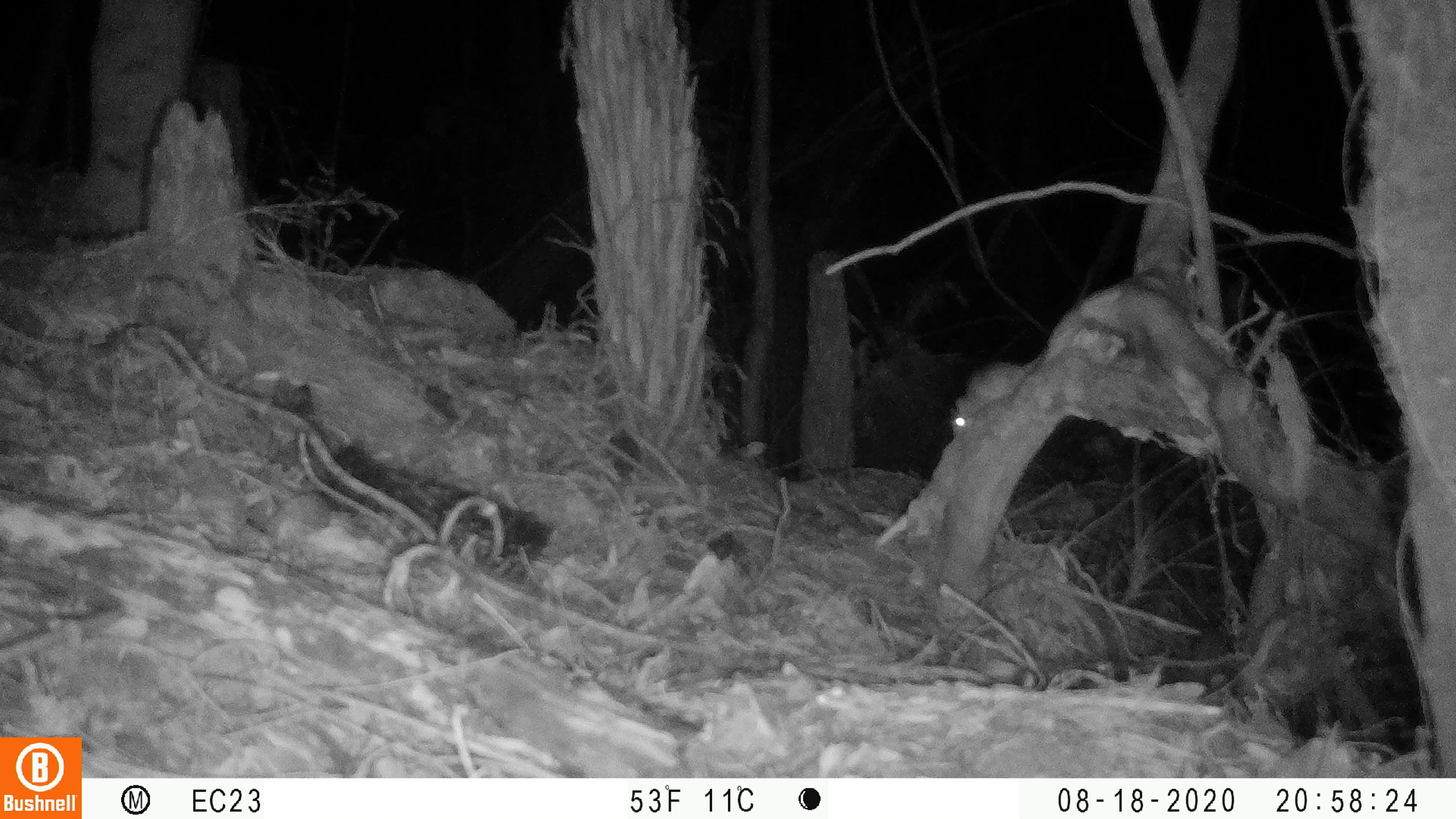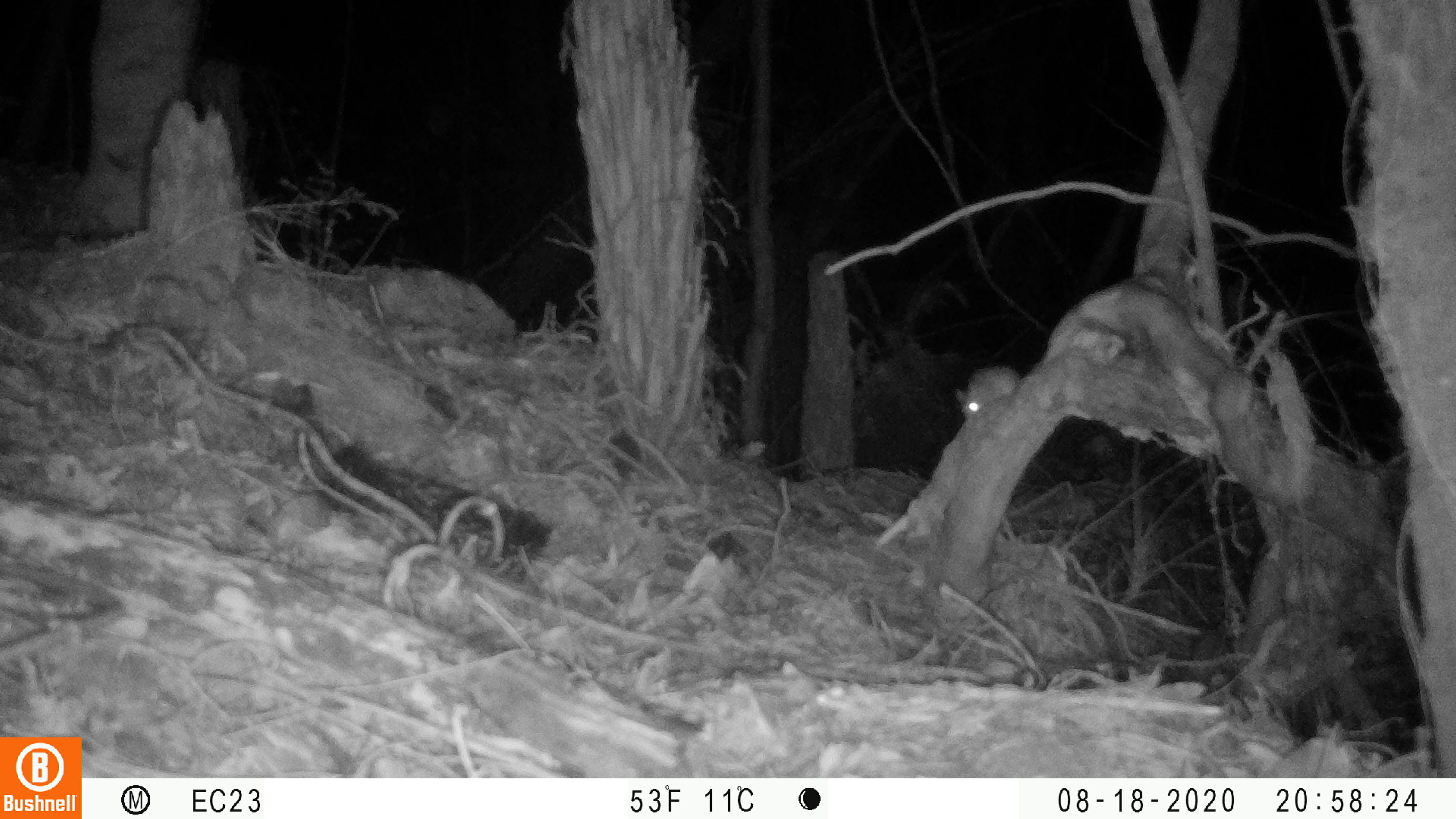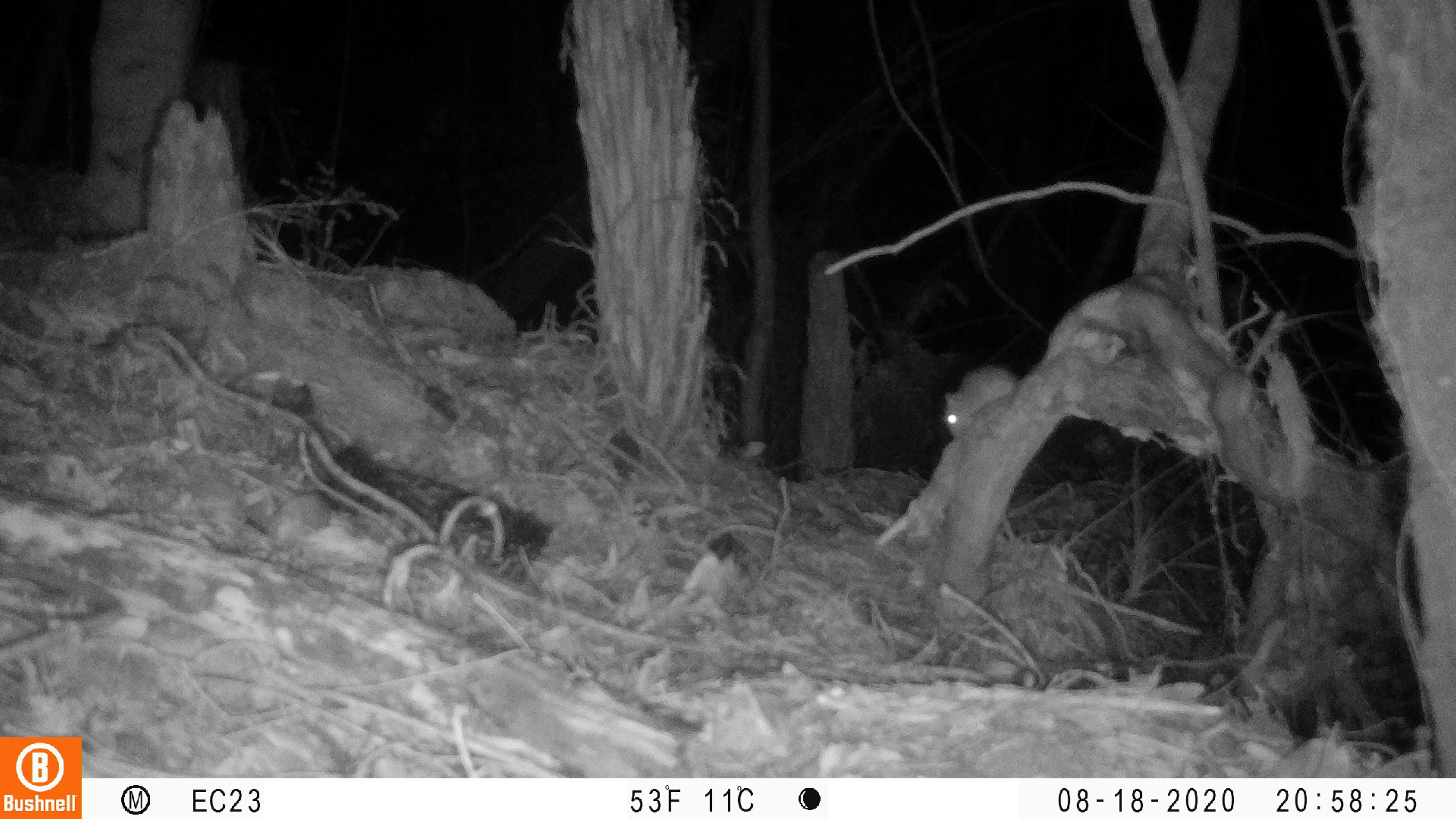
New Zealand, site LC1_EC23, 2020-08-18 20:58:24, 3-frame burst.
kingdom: Animalia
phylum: Chordata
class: Mammalia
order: Rodentia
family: Muridae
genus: Rattus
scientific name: Rattus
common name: rat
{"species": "rat (Rattus)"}